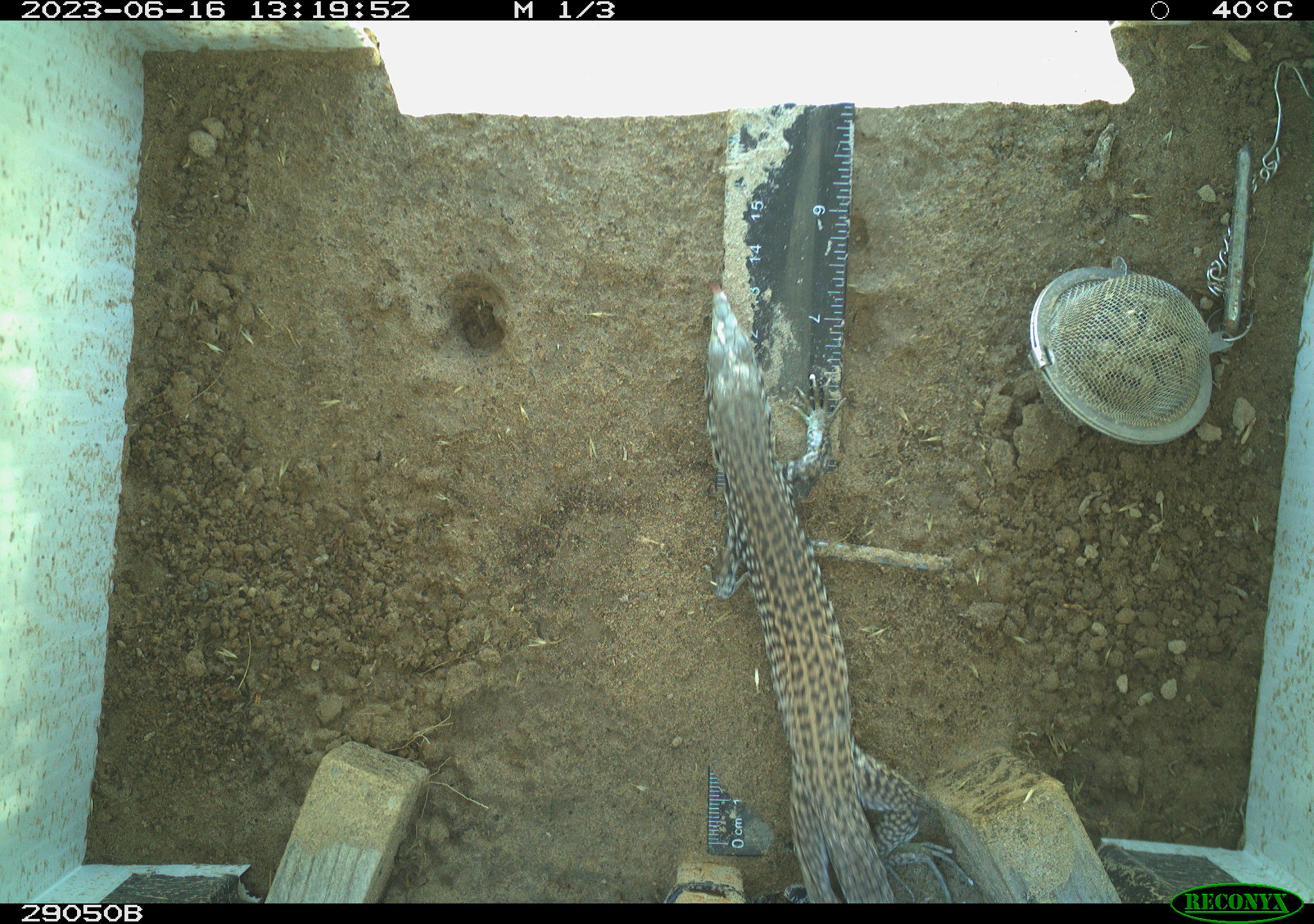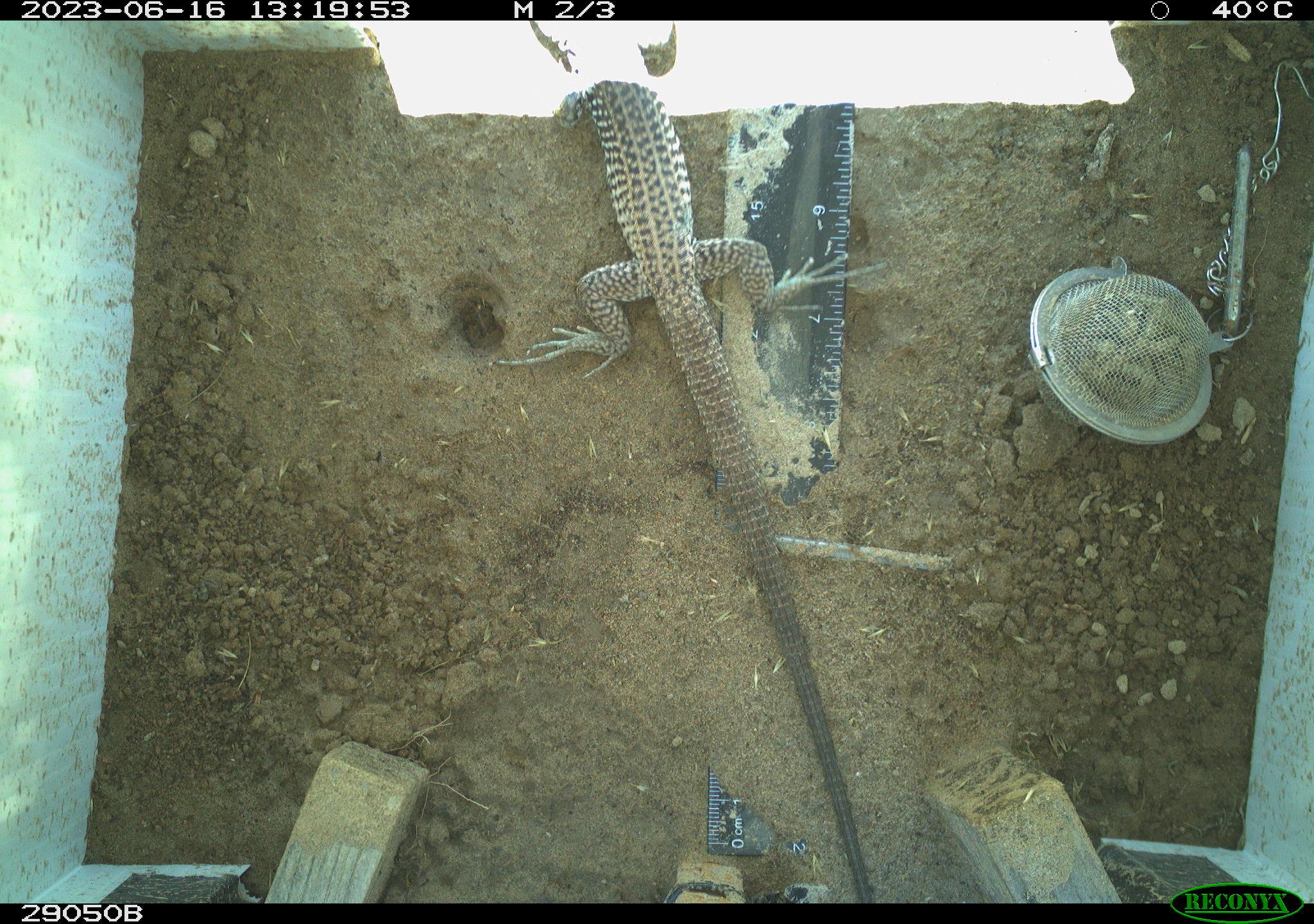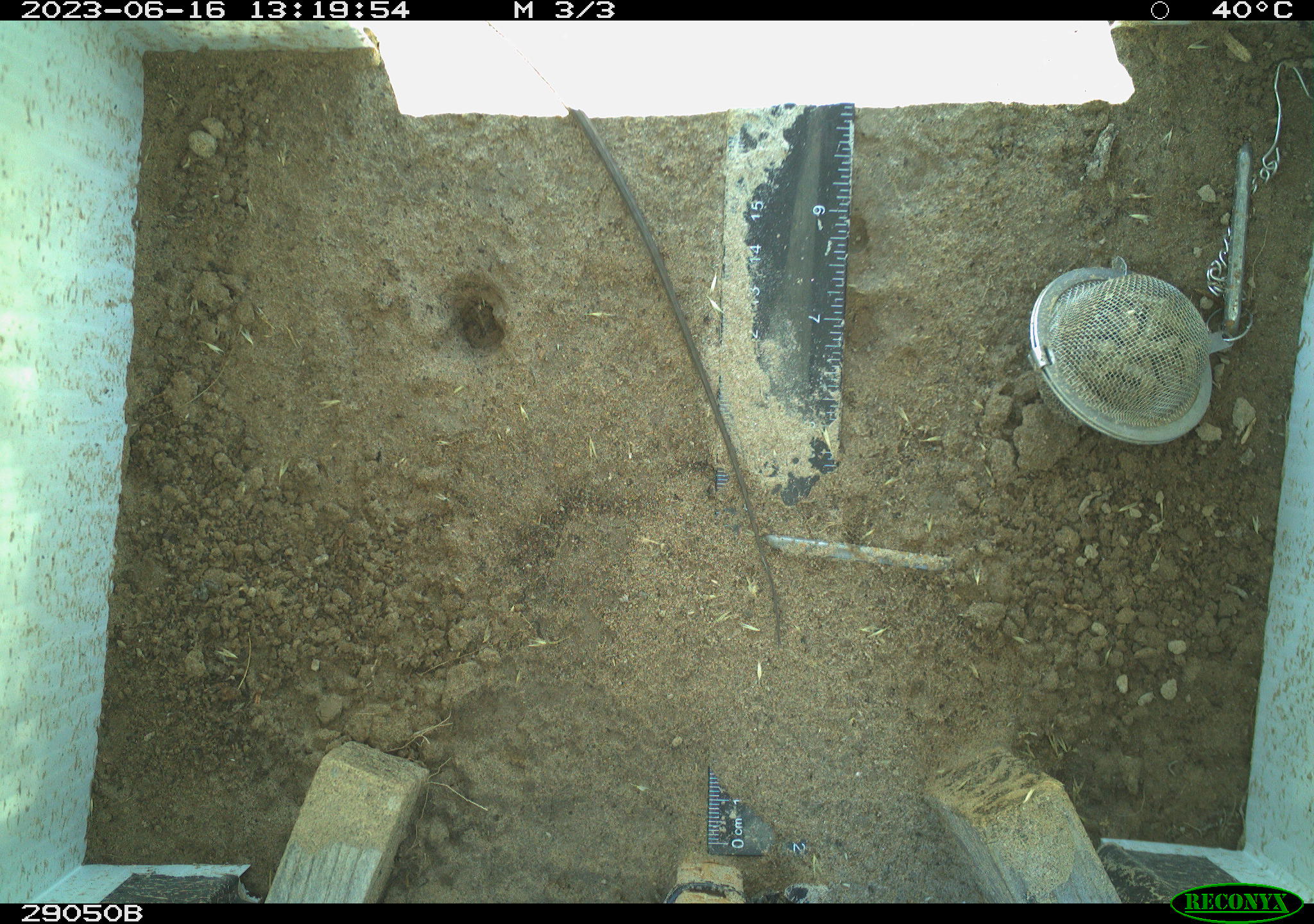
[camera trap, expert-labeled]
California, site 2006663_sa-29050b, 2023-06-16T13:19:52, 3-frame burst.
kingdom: Animalia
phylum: Chordata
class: Reptilia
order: Squamata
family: Teiidae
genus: Aspidoscelis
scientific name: Aspidoscelis tigris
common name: western whiptail